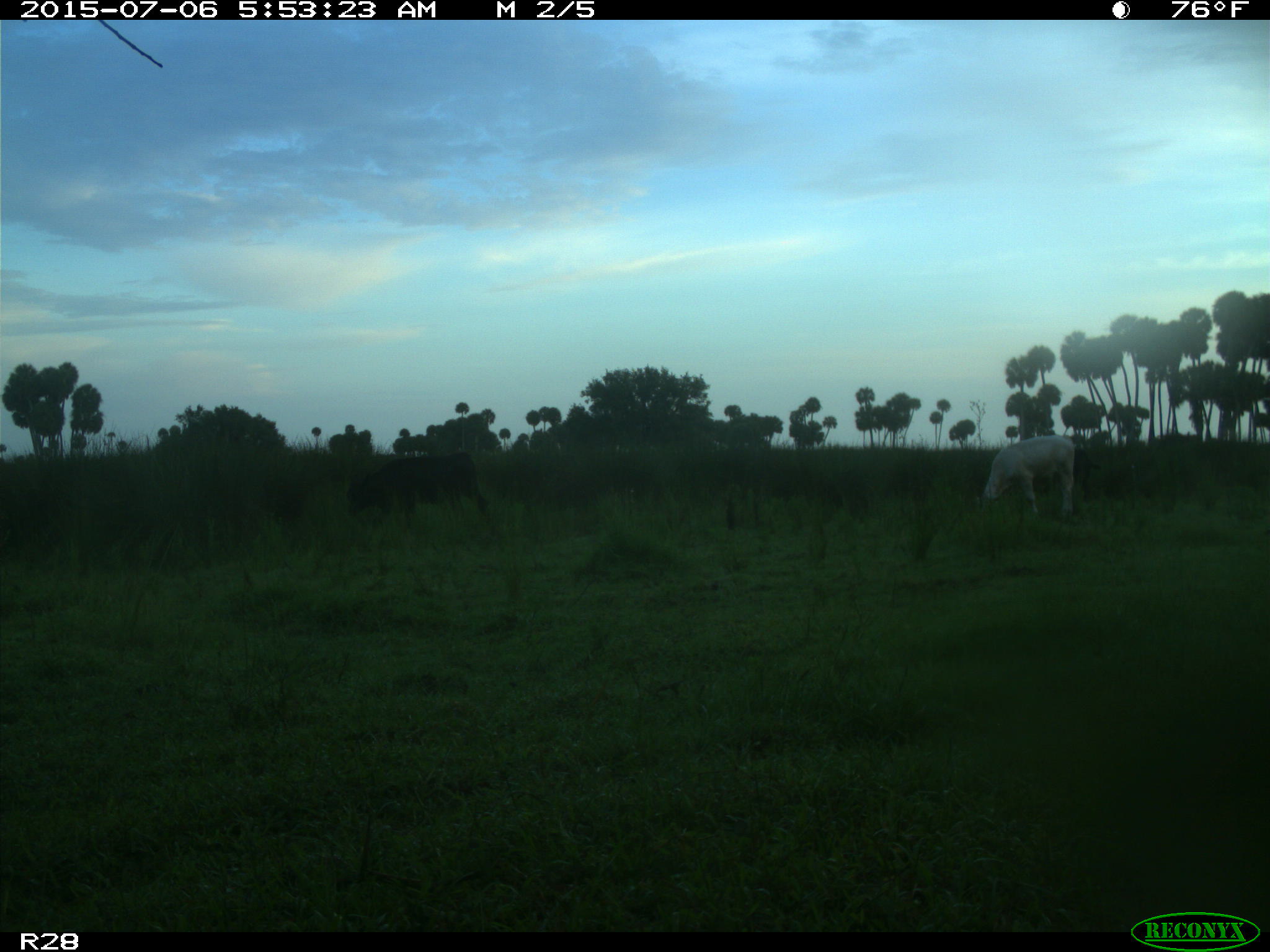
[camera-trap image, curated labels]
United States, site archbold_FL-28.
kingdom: Animalia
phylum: Chordata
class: Mammalia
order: Artiodactyla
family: Bovidae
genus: Bos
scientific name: Bos taurus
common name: domestic cow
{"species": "Bos taurus (domestic cow)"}